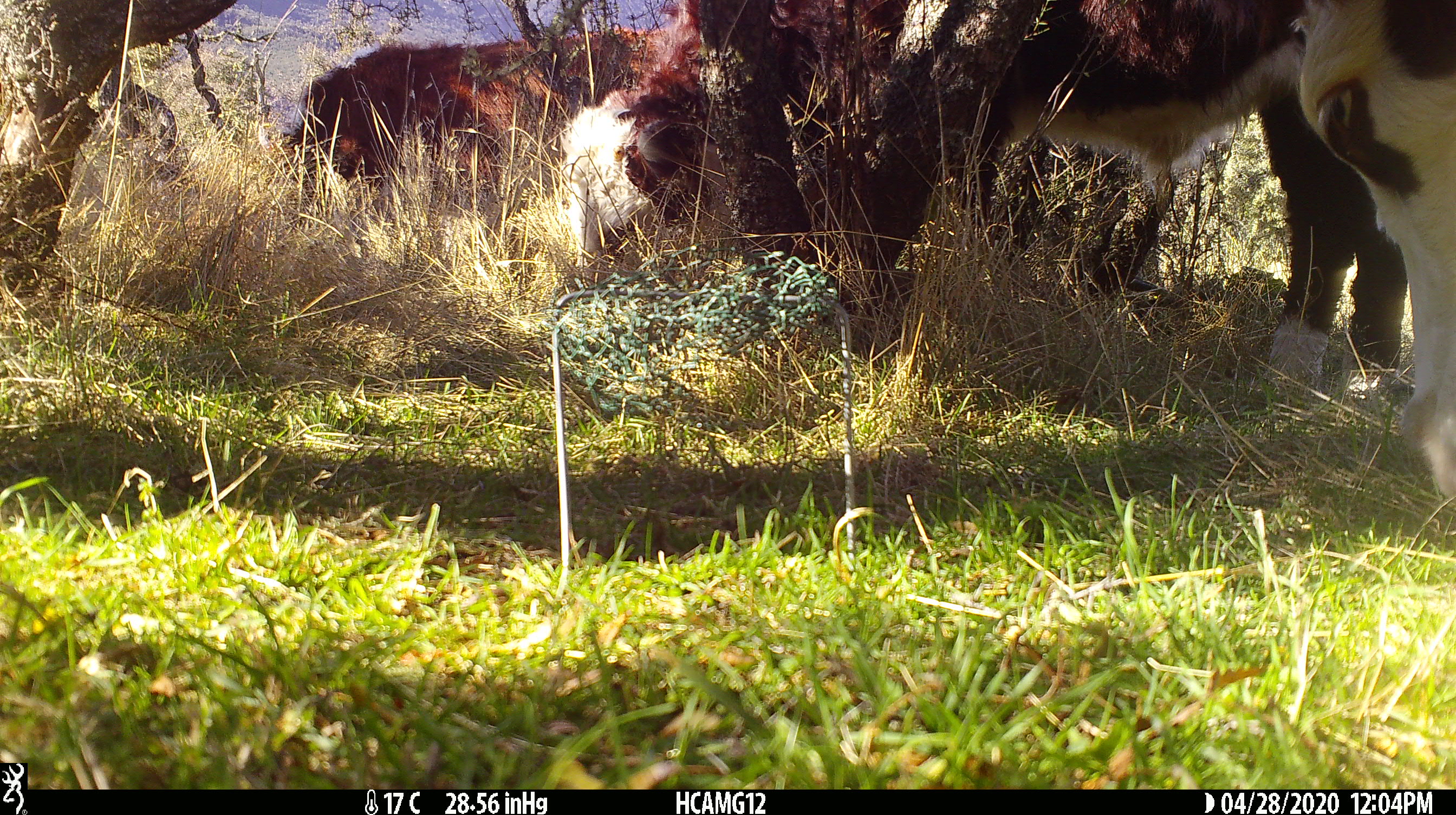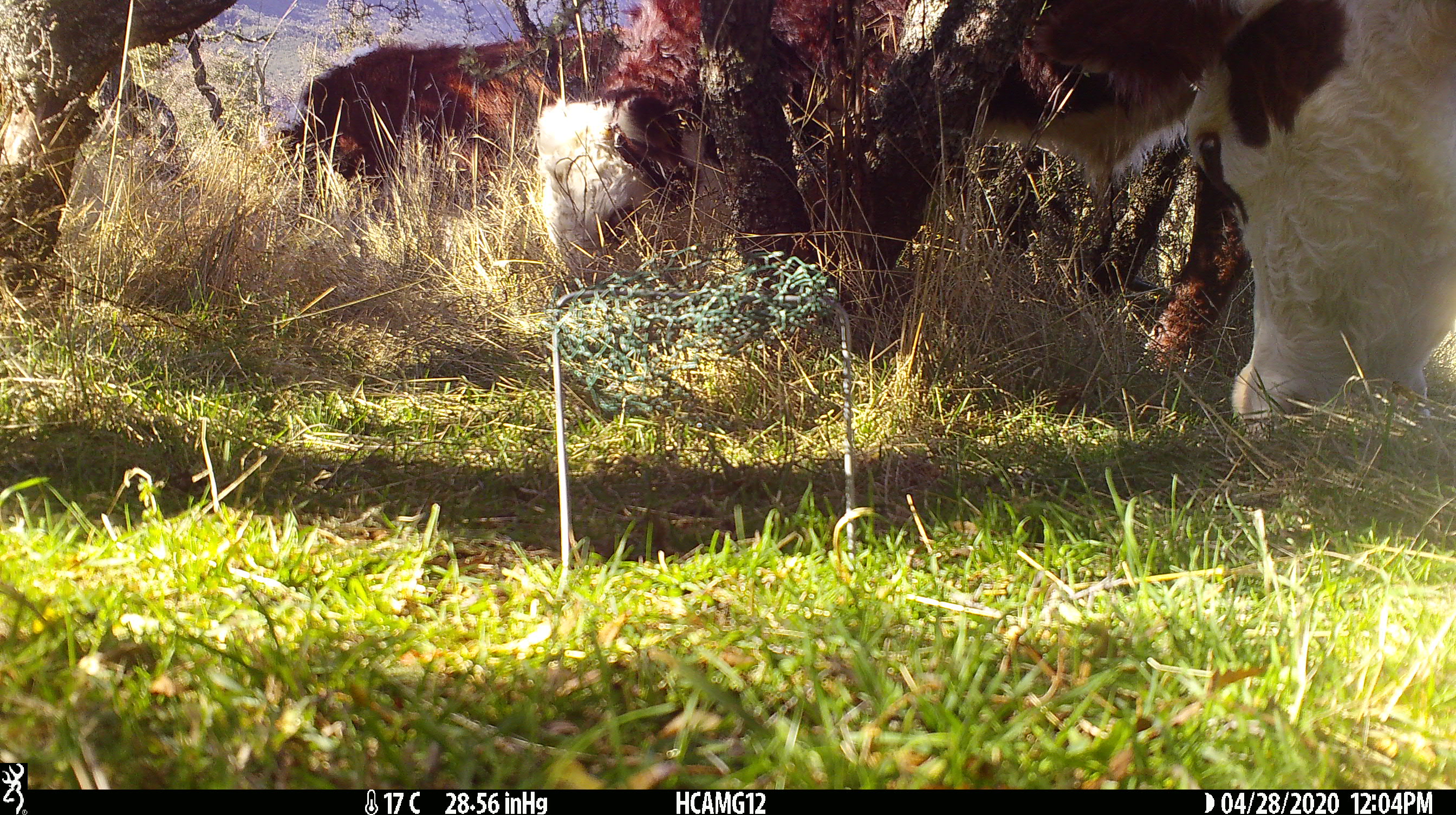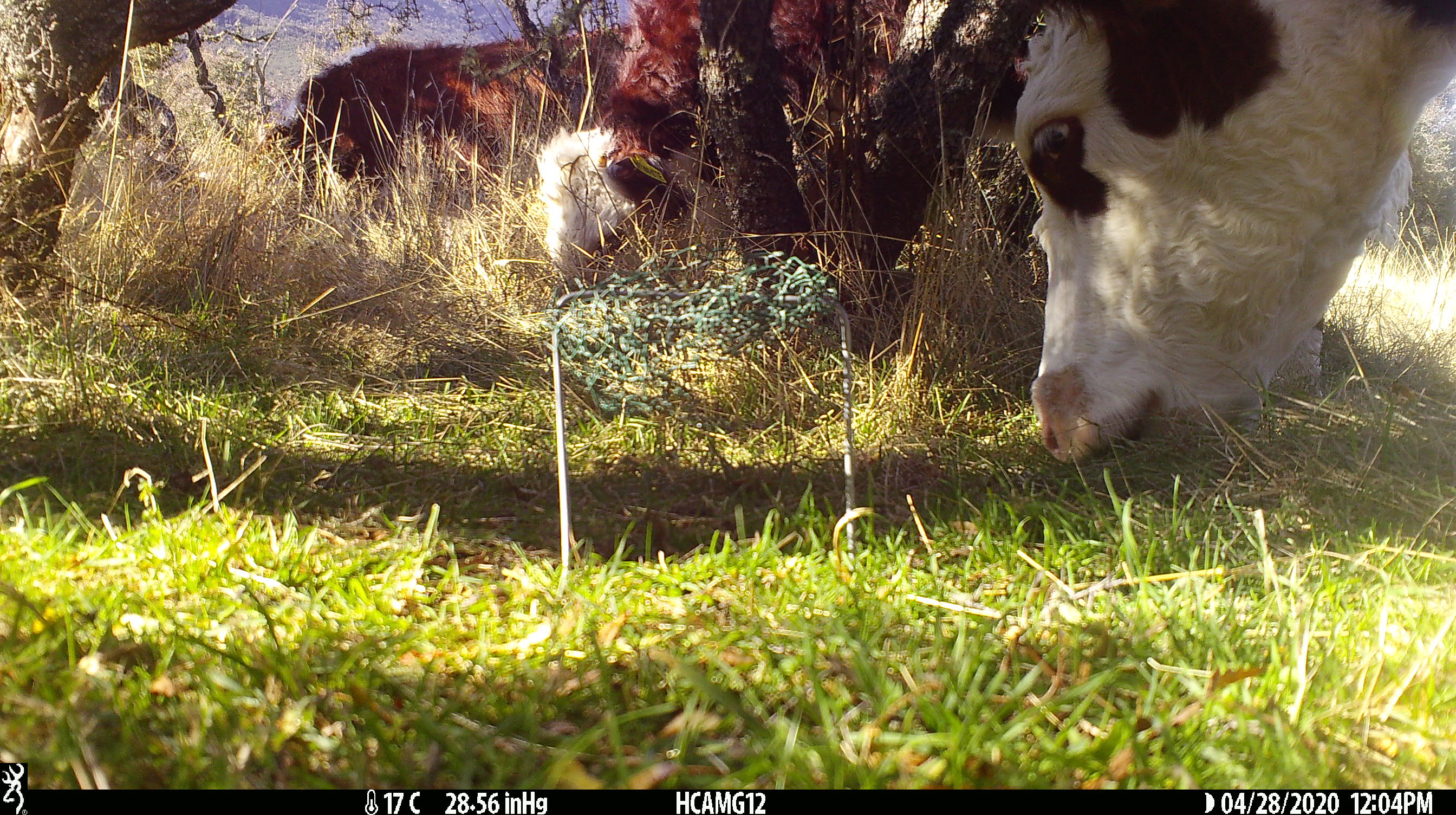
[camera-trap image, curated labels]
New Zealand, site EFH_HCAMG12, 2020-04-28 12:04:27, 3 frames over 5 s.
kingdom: Animalia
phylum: Chordata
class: Mammalia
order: Artiodactyla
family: Bovidae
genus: Bos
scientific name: Bos taurus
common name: domestic cow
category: cow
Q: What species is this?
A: Cow (domestic cow) (Bos taurus).